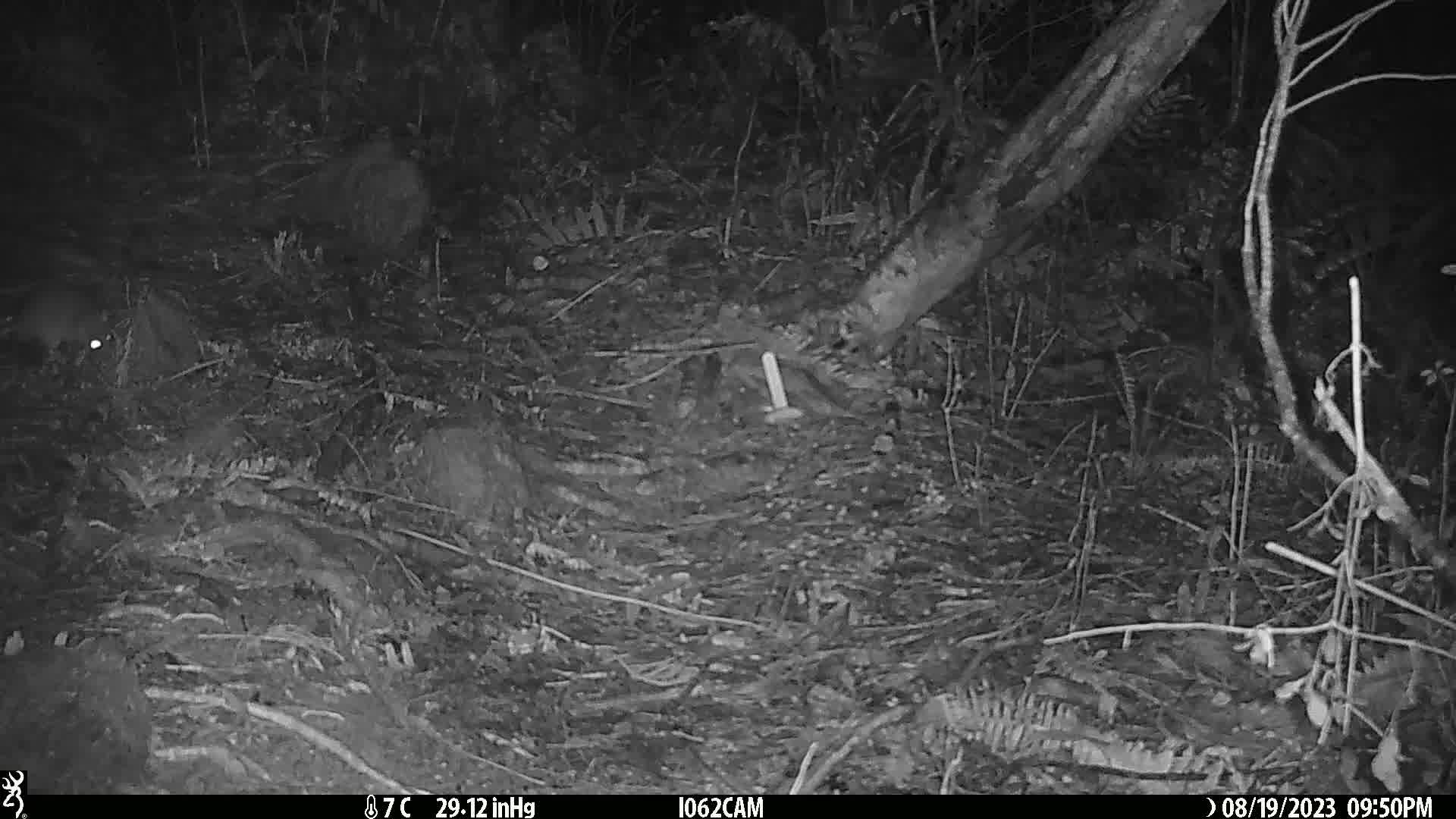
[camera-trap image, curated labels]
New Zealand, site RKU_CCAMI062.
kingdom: Animalia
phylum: Chordata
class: Mammalia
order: Rodentia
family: Muridae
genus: Rattus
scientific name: Rattus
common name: rat